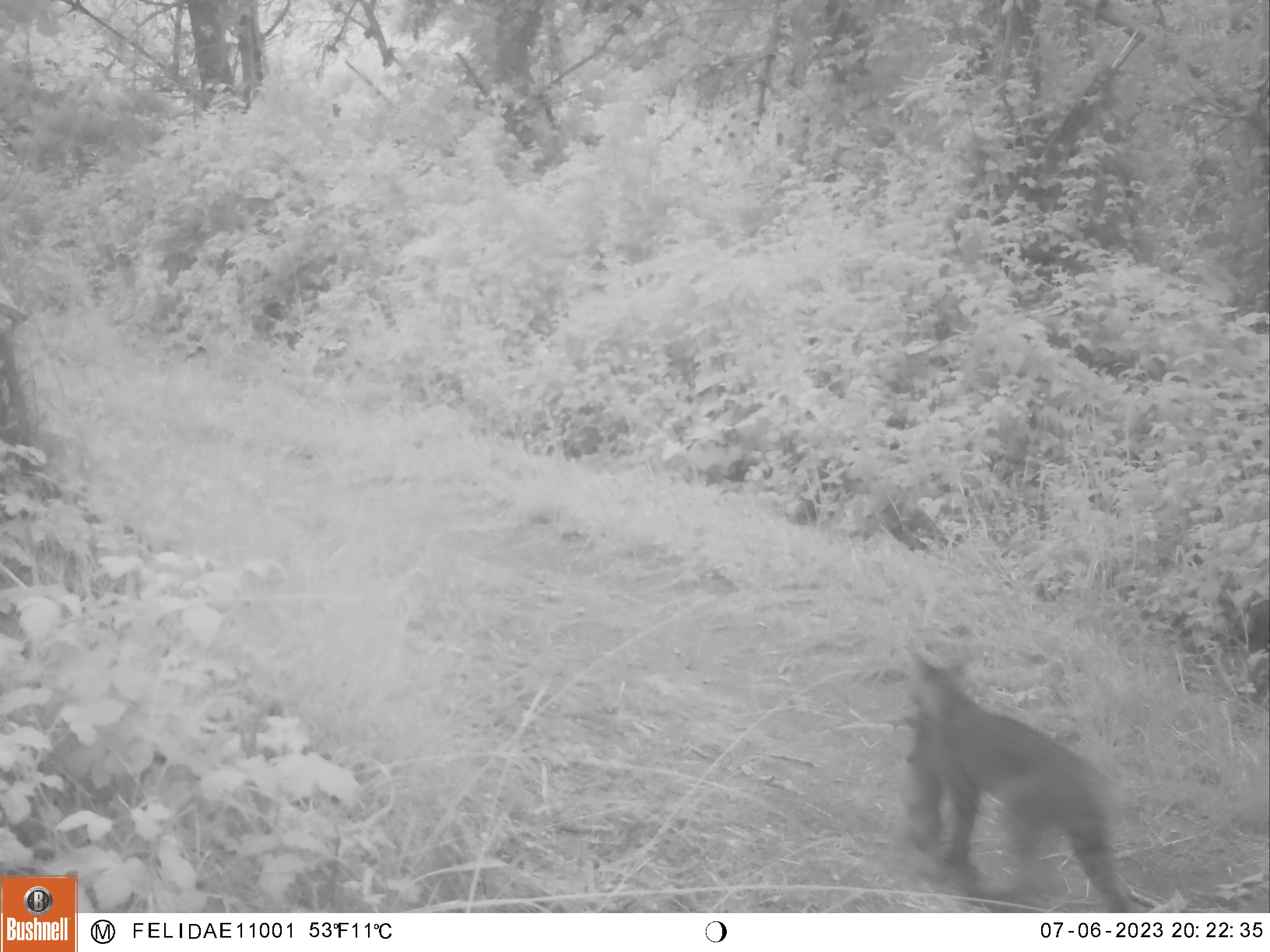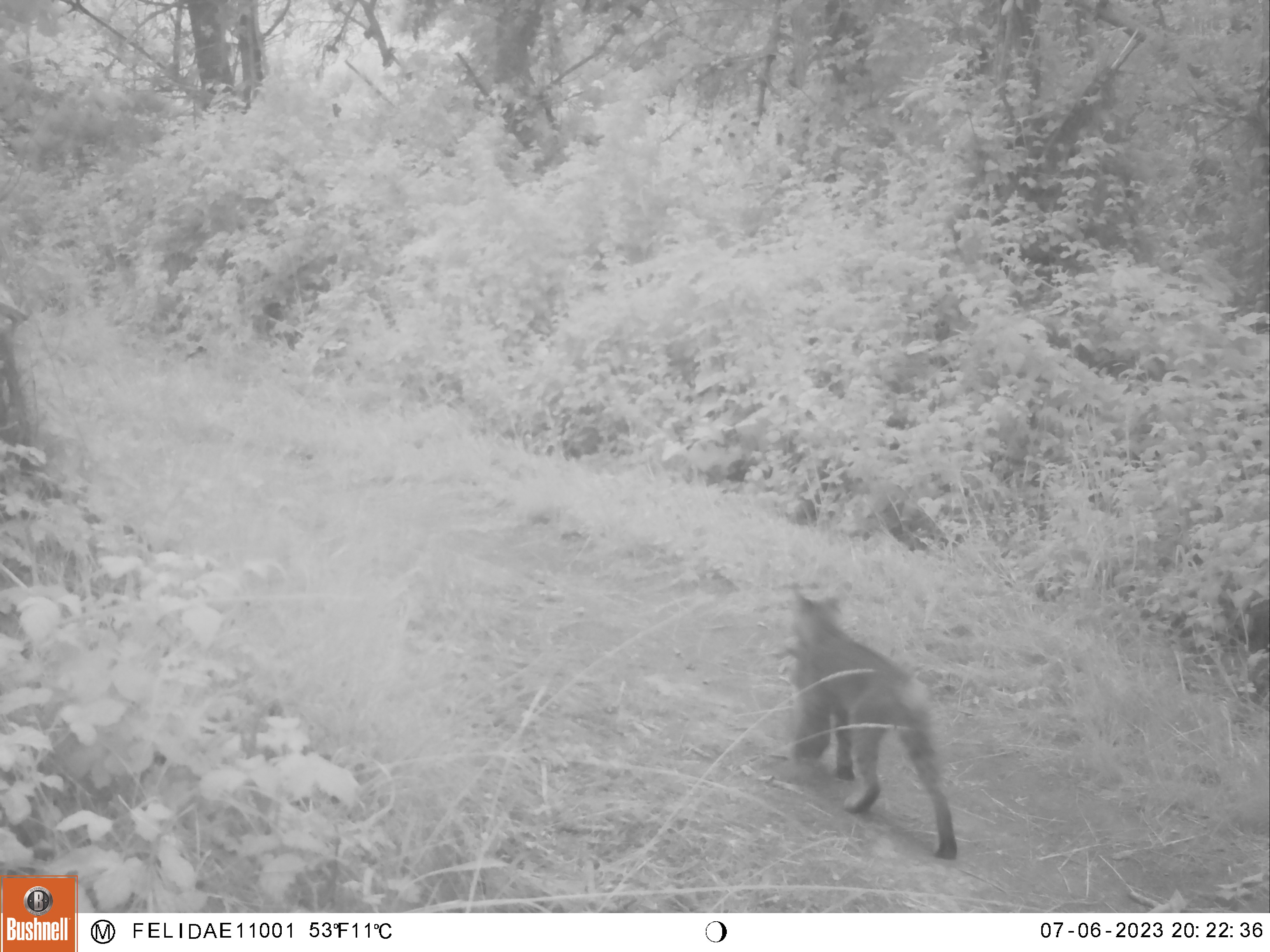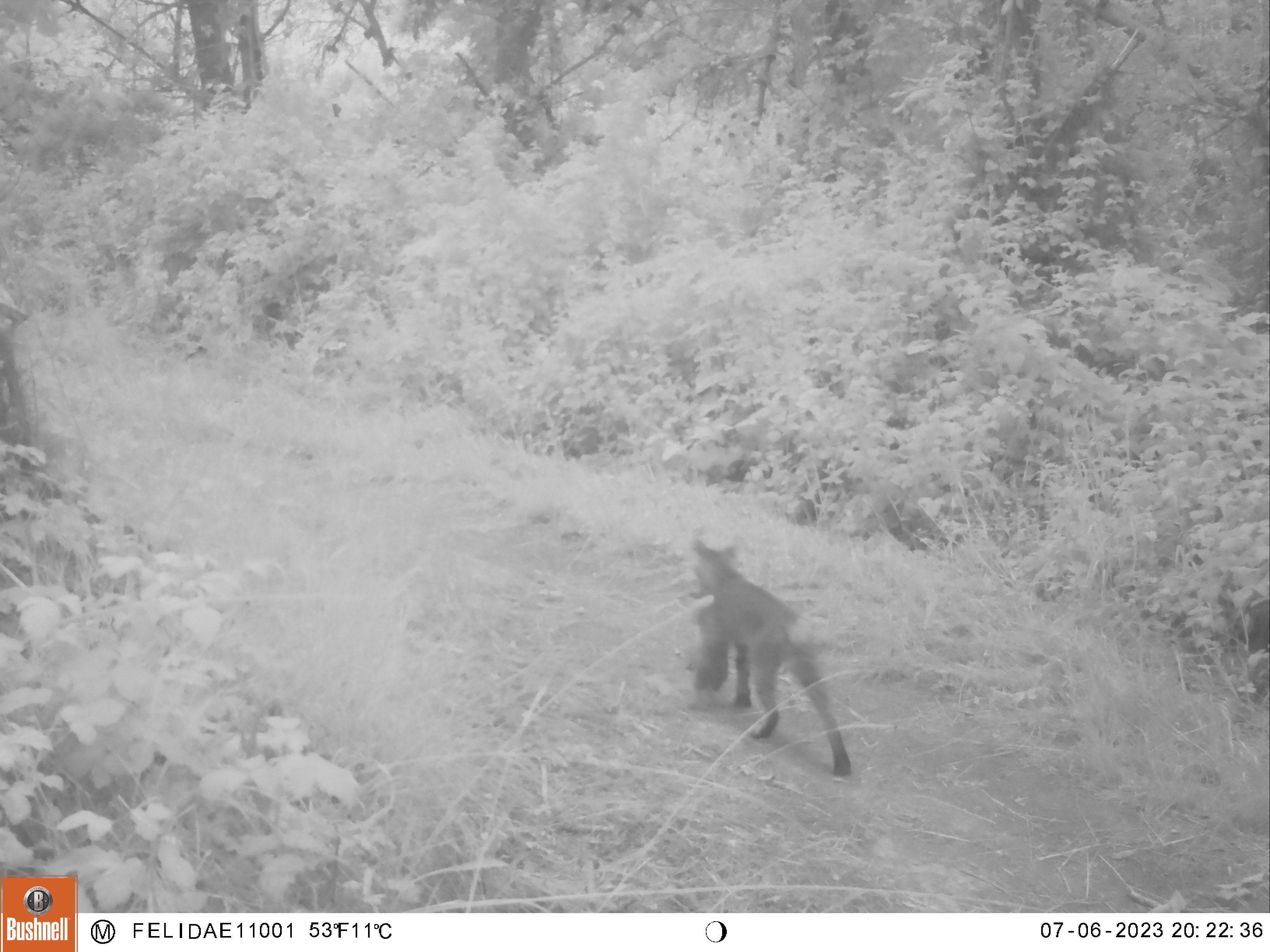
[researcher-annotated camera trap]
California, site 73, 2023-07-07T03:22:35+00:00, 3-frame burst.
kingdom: Animalia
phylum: Chordata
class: Mammalia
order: Carnivora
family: Felidae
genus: Lynx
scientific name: Lynx rufus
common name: bobcat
Bobcat (Lynx rufus).